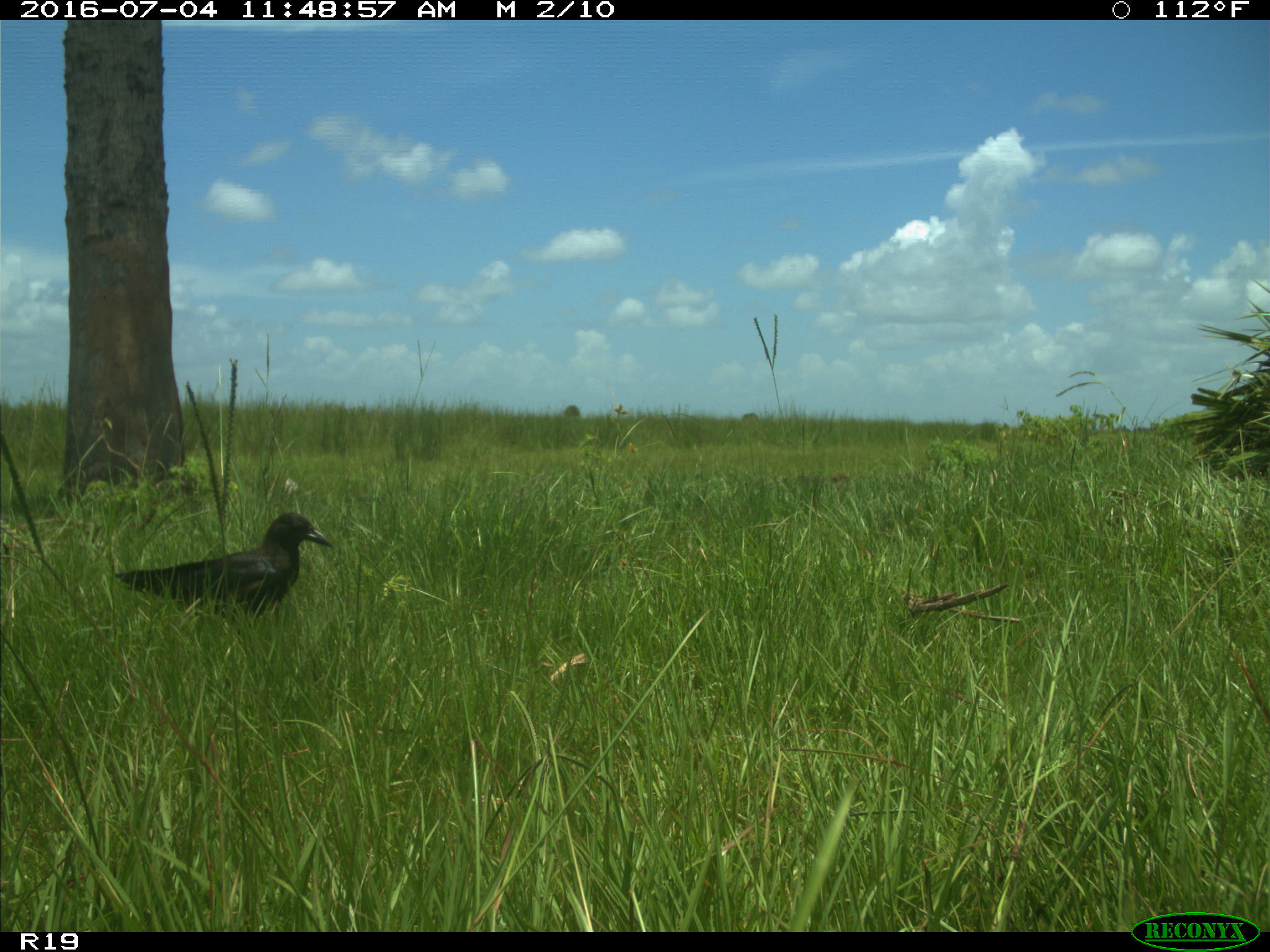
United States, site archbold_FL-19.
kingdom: Animalia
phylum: Chordata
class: Aves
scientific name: Aves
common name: birds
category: unidentified bird